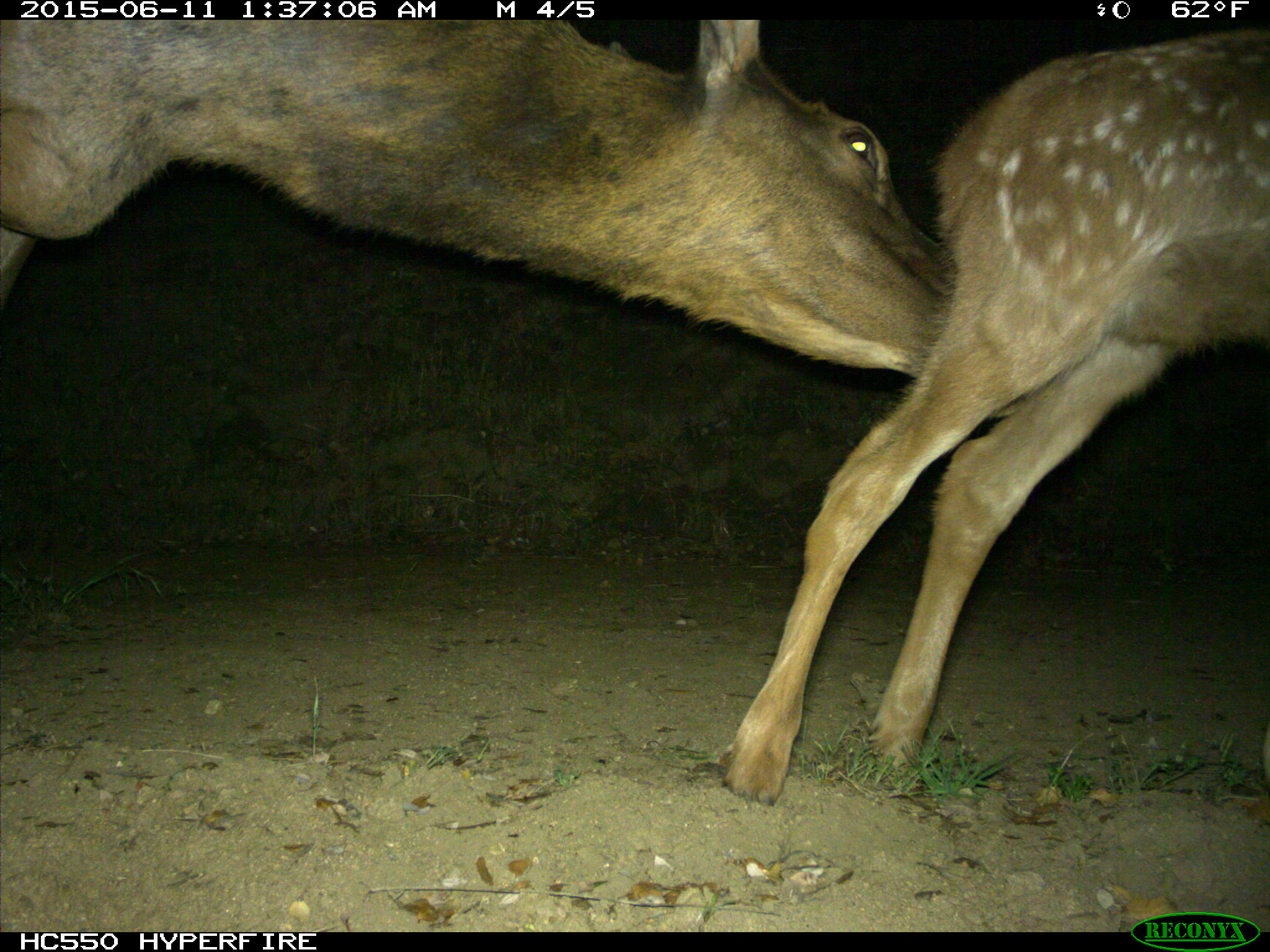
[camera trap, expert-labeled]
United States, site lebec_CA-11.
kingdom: Animalia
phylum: Chordata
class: Mammalia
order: Artiodactyla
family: Cervidae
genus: Cervus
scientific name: Cervus canadensis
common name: elk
Cervus canadensis (elk).